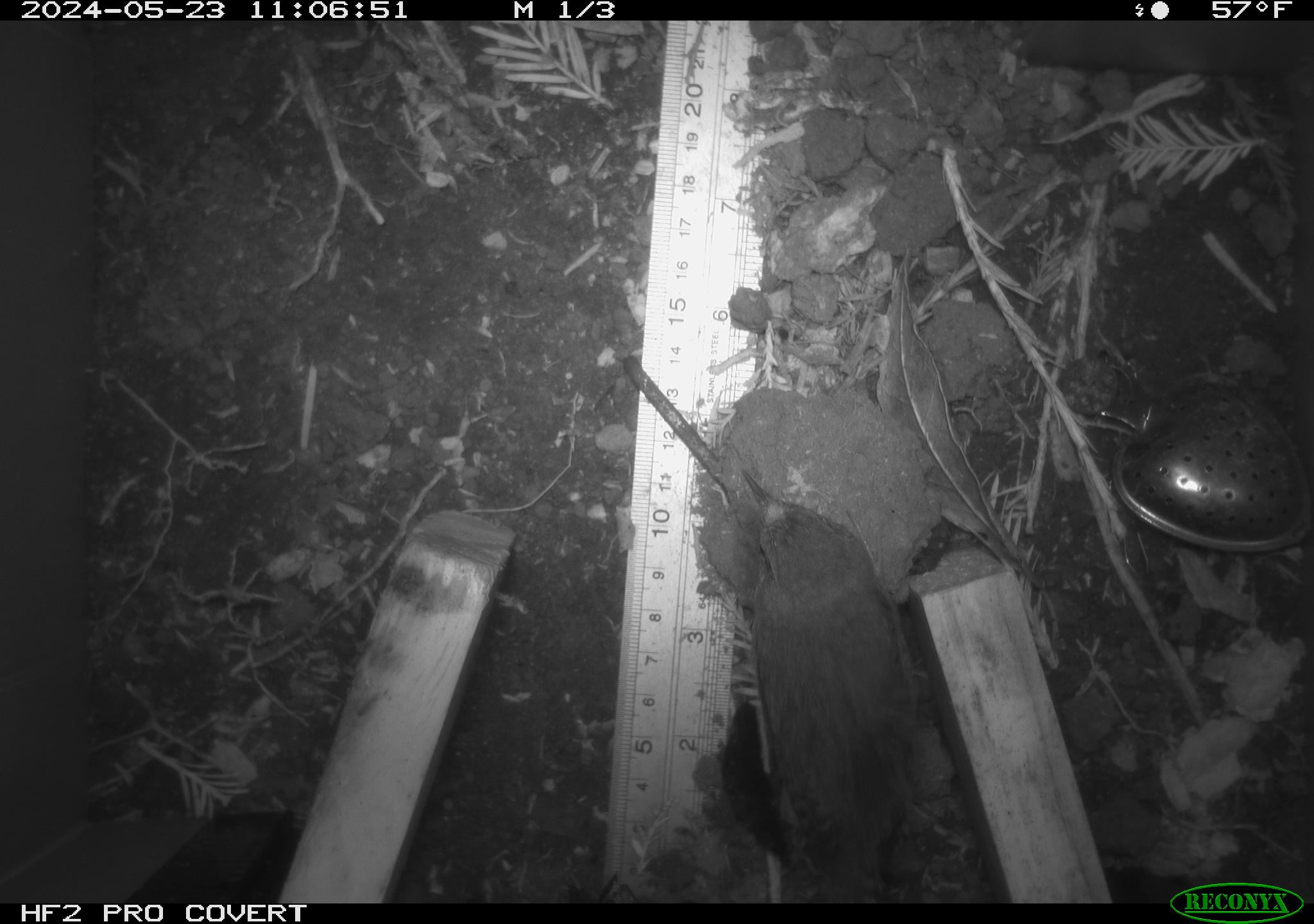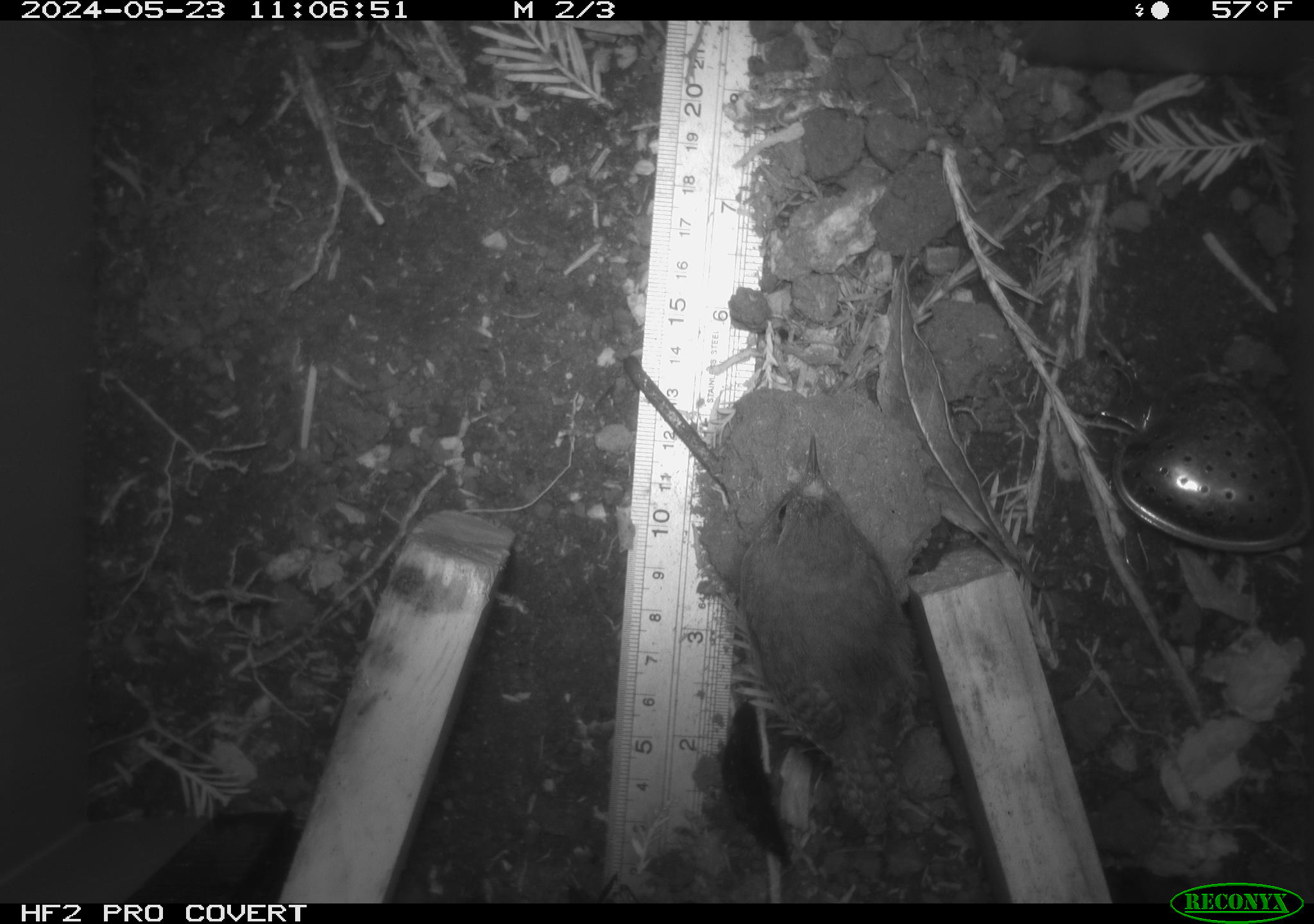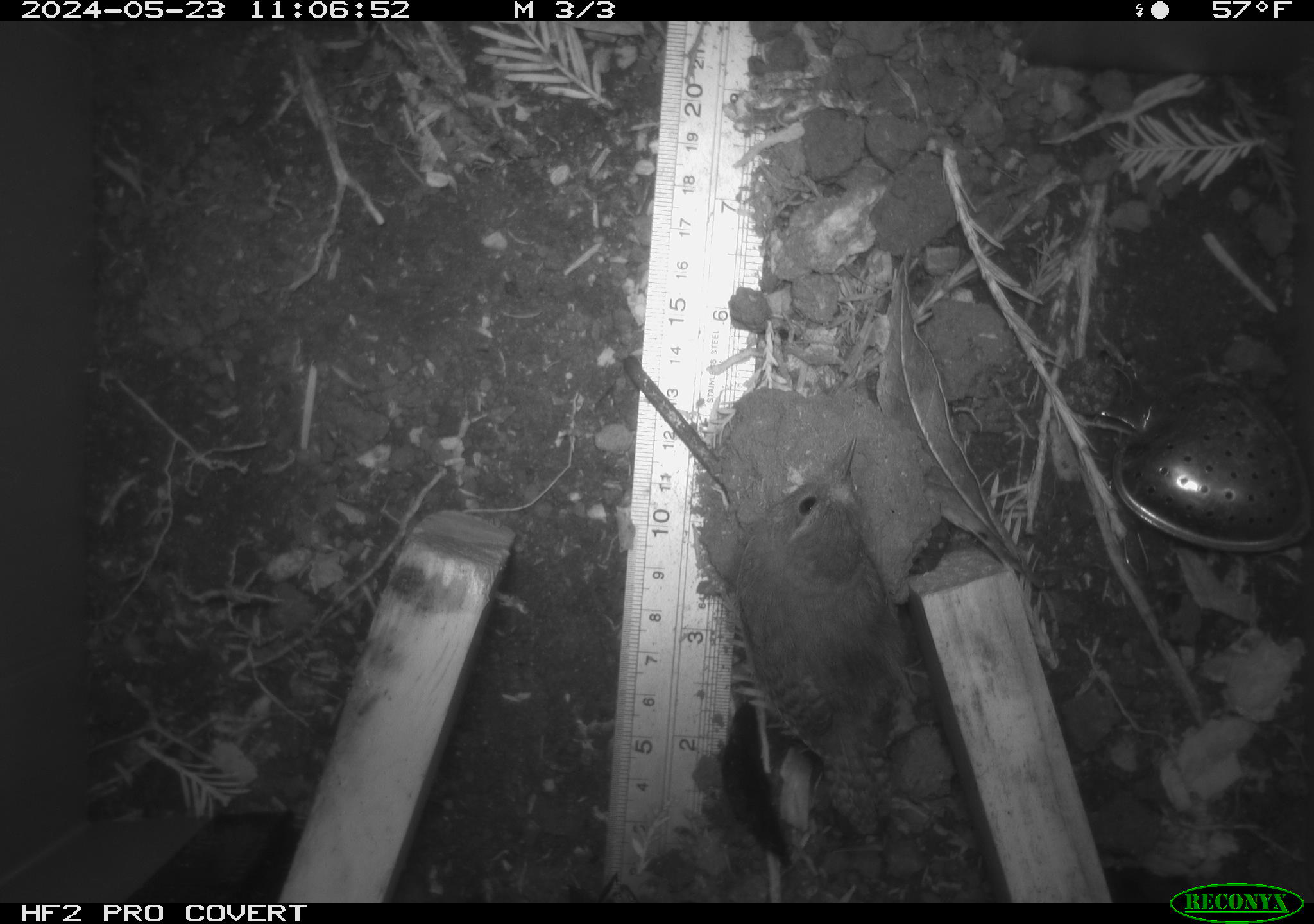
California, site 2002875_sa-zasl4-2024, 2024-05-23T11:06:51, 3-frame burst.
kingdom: Animalia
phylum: Chordata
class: Aves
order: Passeriformes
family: Troglodytidae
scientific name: Troglodytidae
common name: wren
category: troglodytidae family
Troglodytidae family (wren) (Troglodytidae).